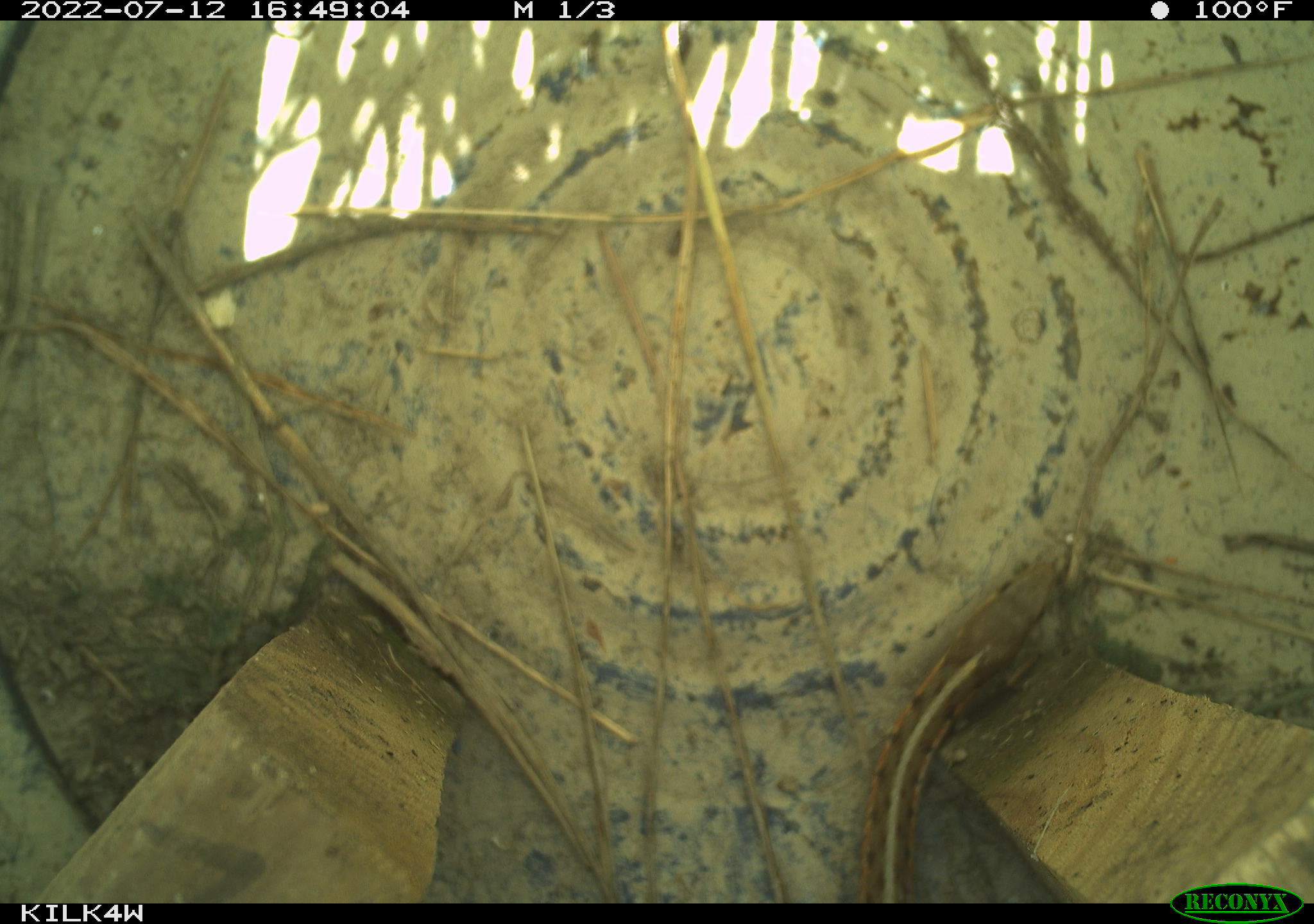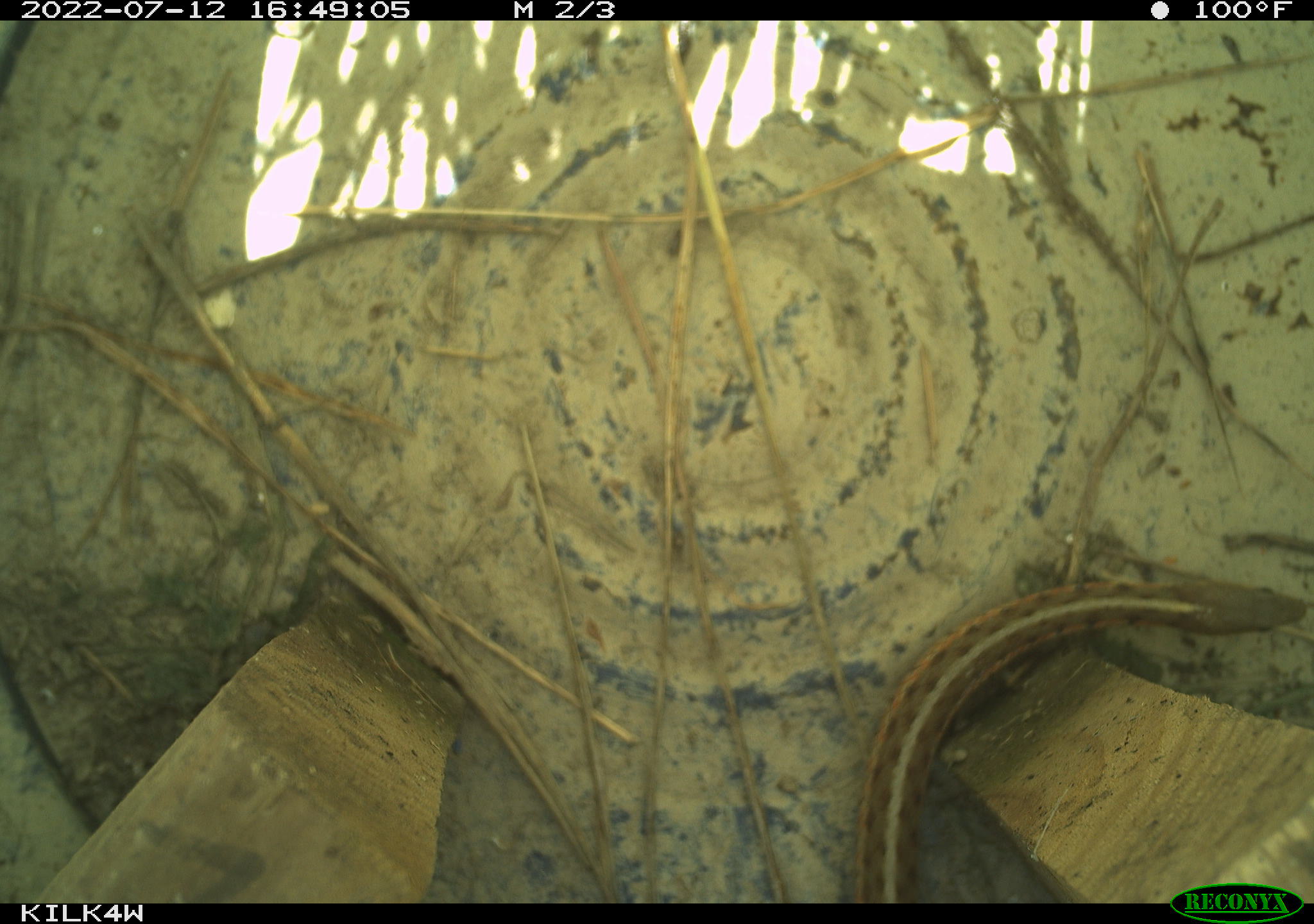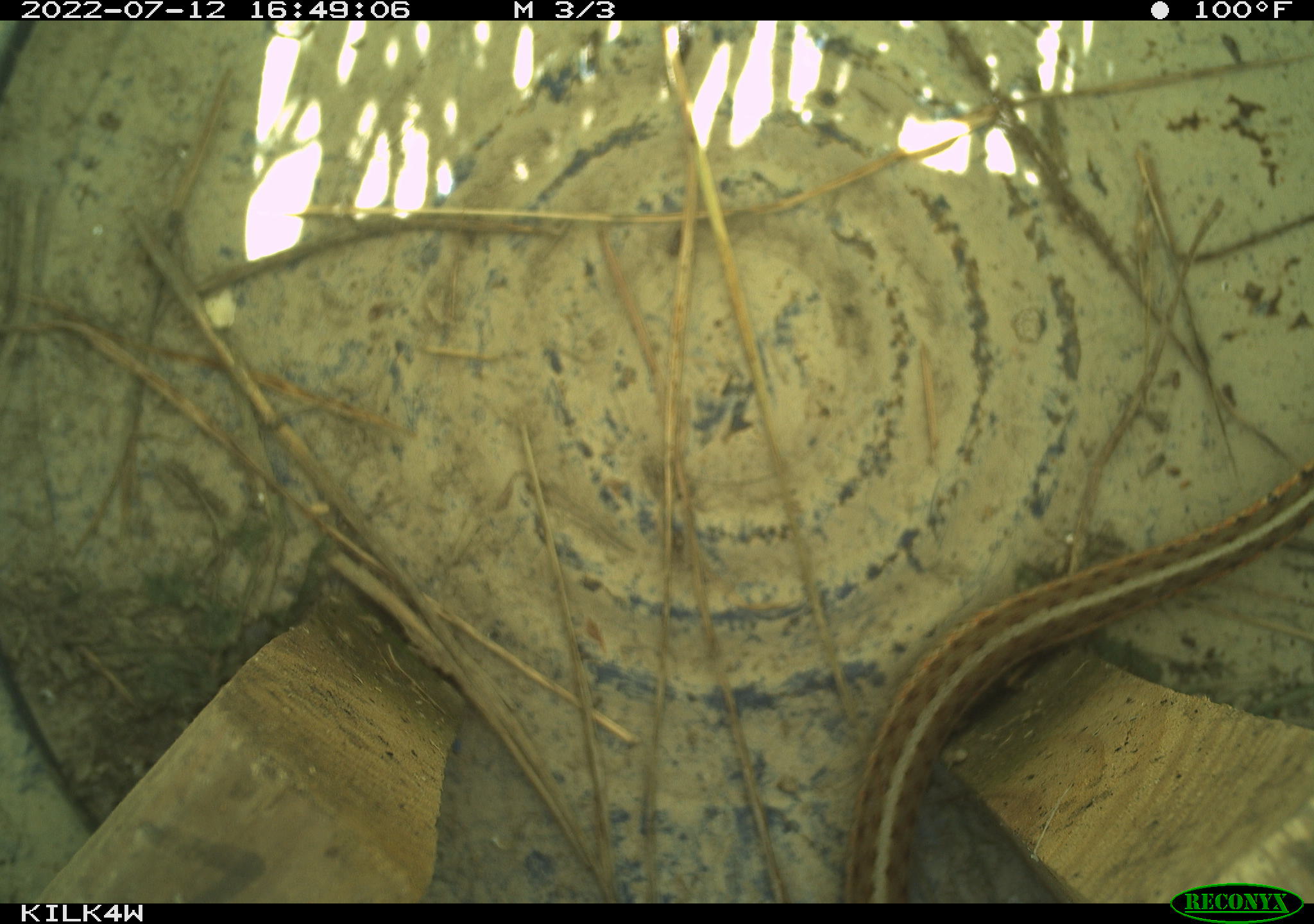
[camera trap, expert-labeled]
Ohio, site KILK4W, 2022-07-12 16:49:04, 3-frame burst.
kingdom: Animalia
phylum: Chordata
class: Reptilia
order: Squamata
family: Colubridae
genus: Thamnophis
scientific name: Thamnophis sirtalis sirtalis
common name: eastern gartersnake